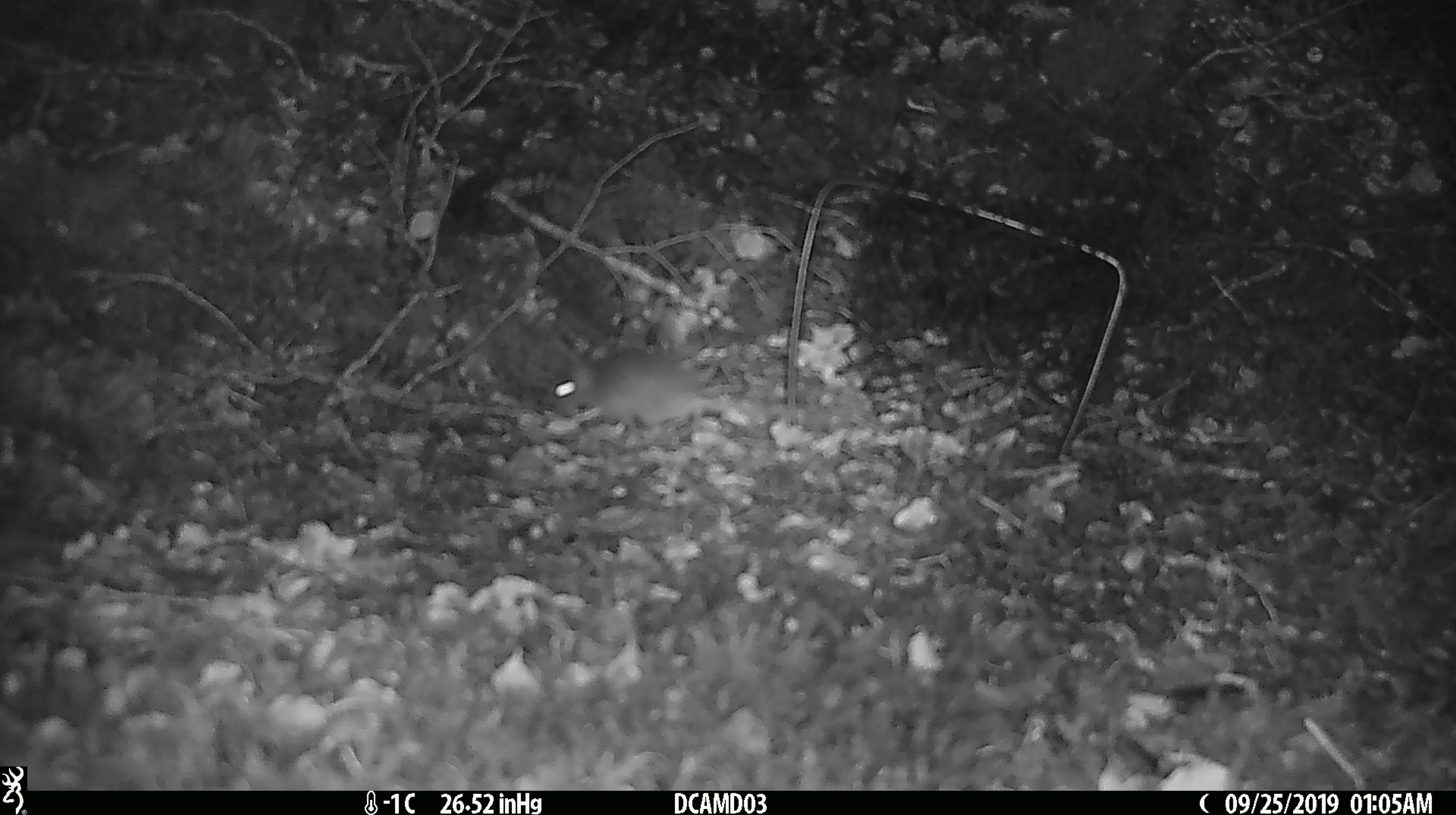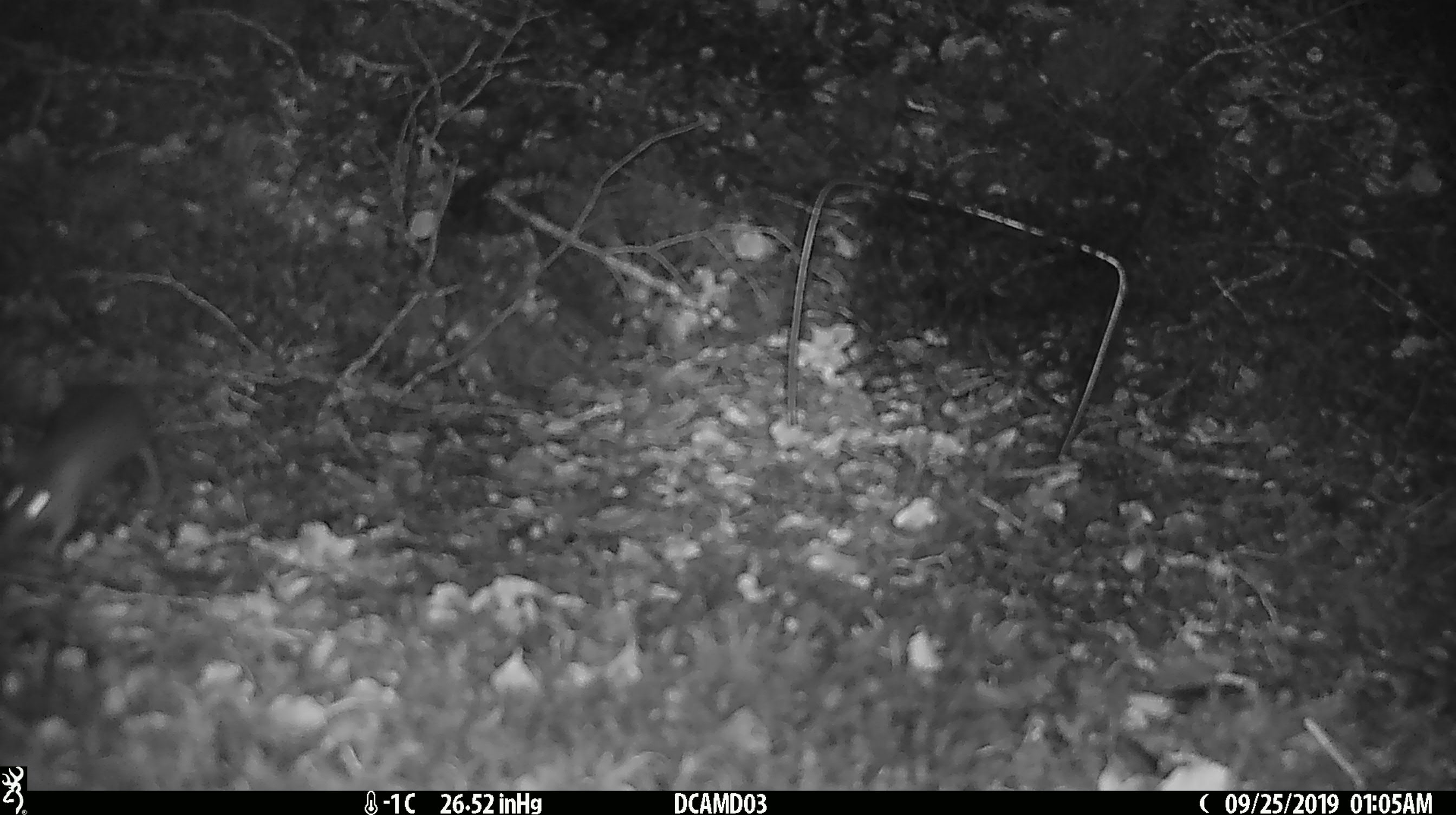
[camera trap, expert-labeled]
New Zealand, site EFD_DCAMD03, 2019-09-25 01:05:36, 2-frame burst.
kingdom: Animalia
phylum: Chordata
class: Mammalia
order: Rodentia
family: Muridae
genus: Mus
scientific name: Mus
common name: mouse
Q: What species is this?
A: Mouse (Mus).